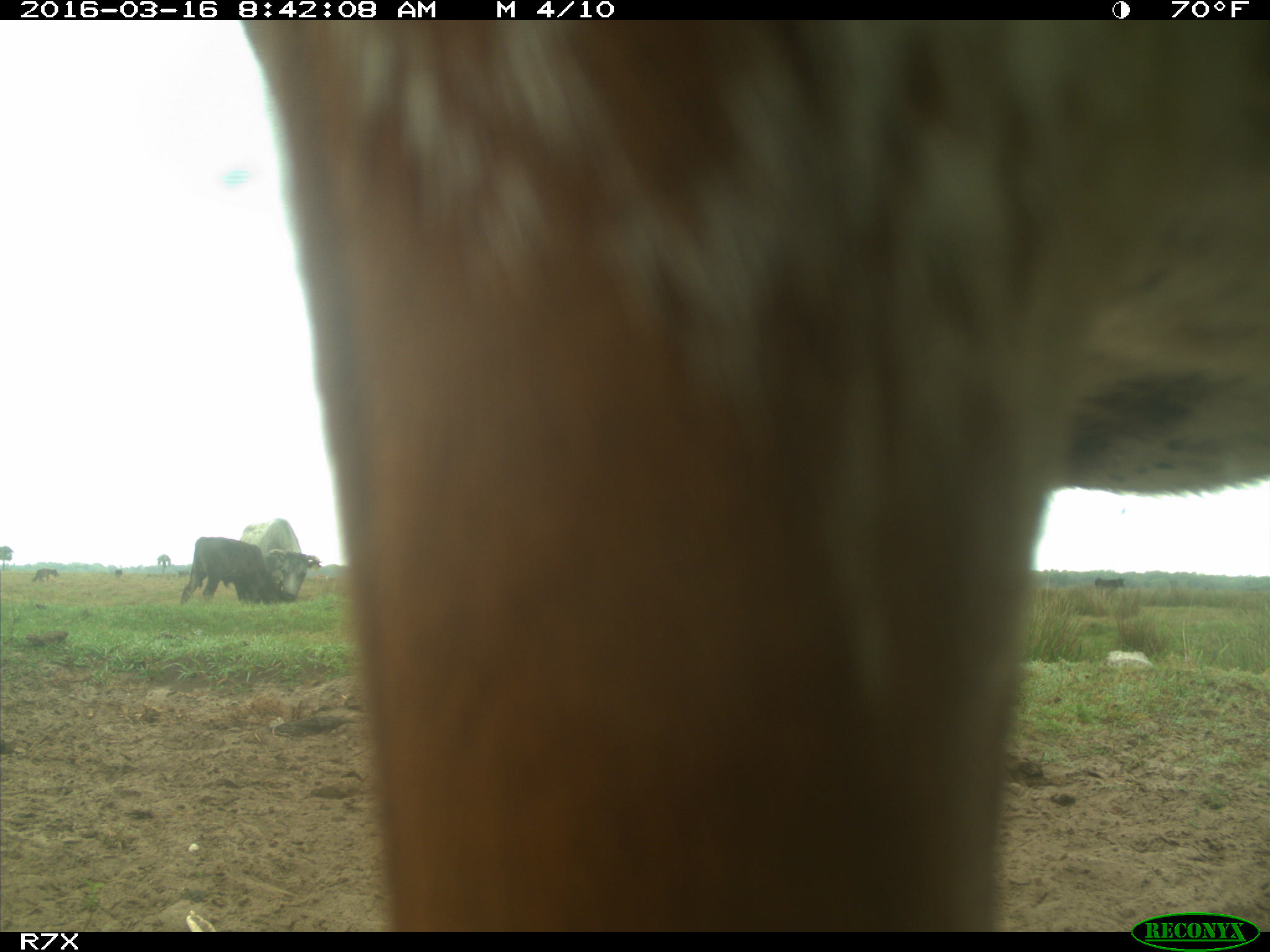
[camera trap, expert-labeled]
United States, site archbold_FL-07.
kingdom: Animalia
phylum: Chordata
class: Mammalia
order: Artiodactyla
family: Bovidae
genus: Bos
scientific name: Bos taurus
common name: domestic cow